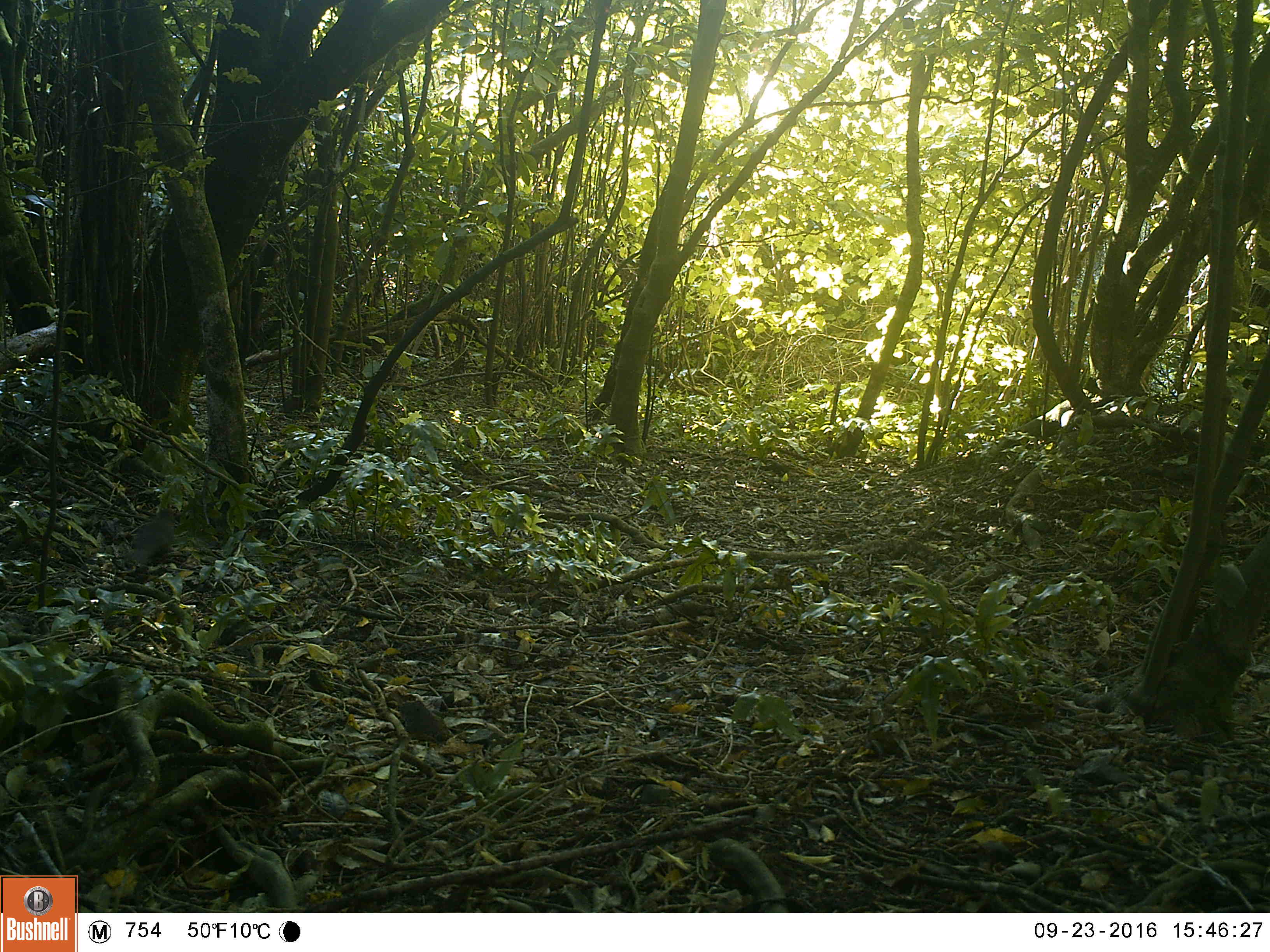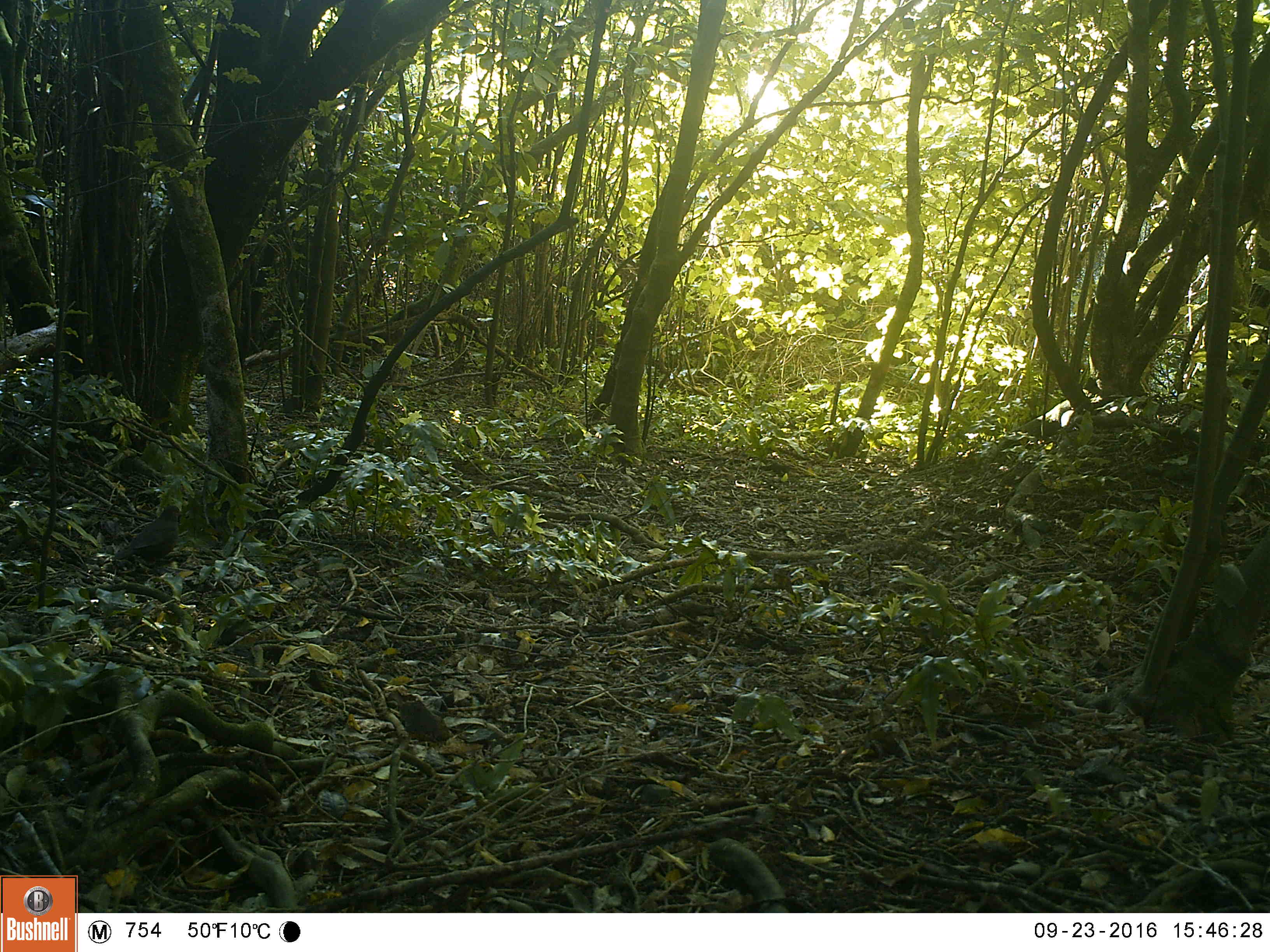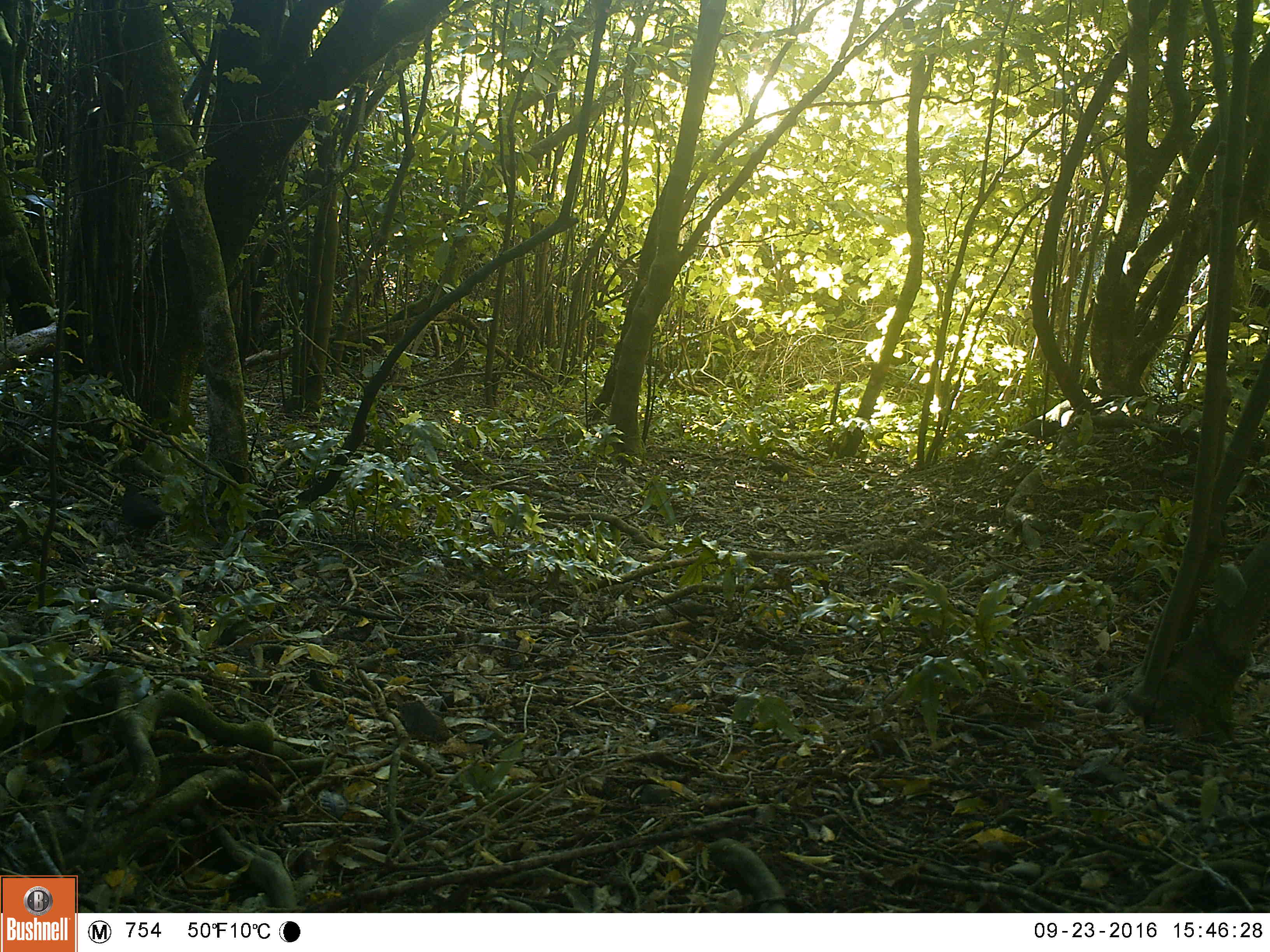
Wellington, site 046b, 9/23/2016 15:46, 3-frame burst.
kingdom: Animalia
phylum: Chordata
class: Aves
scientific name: Aves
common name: bird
Bird (Aves).